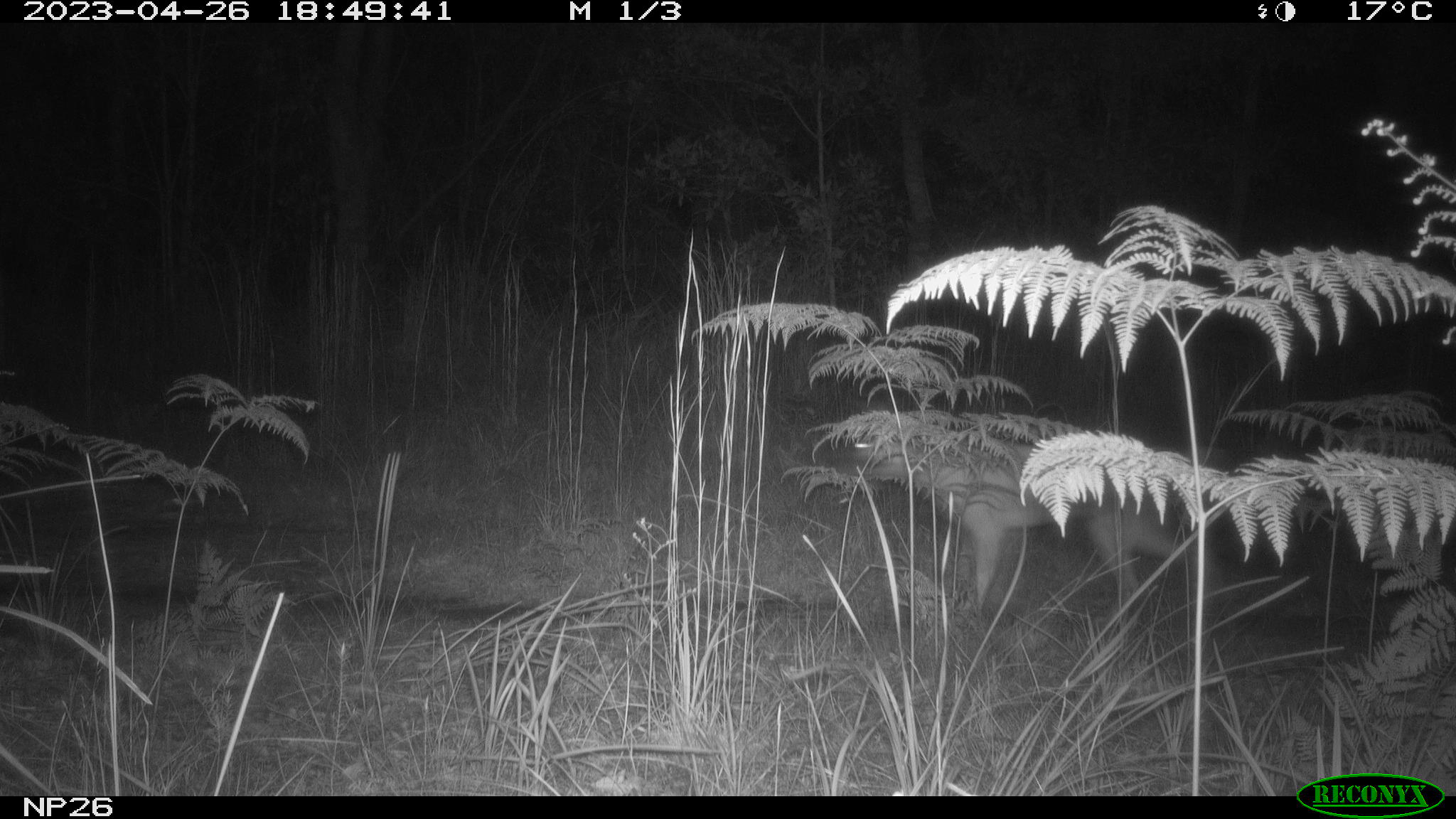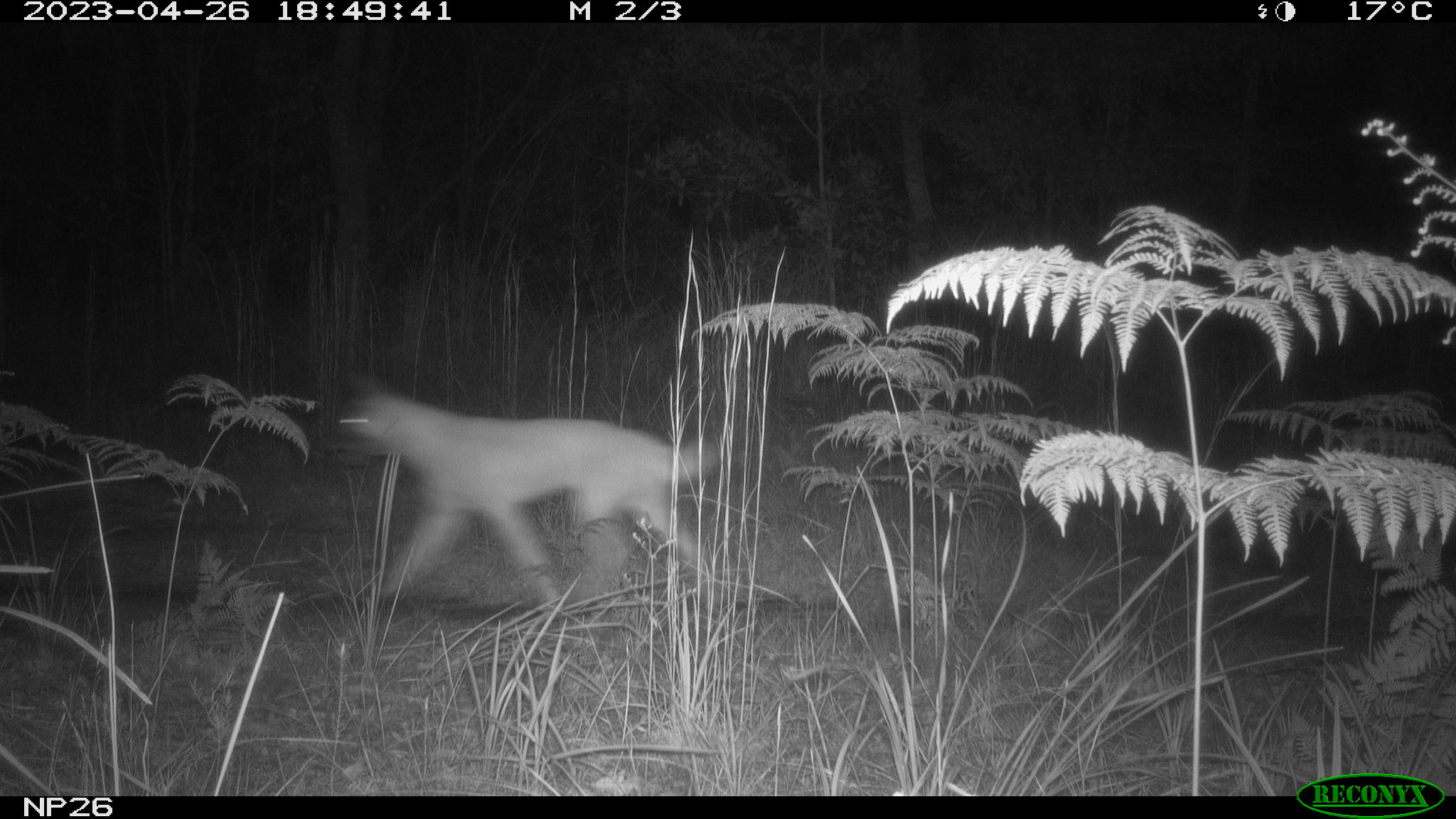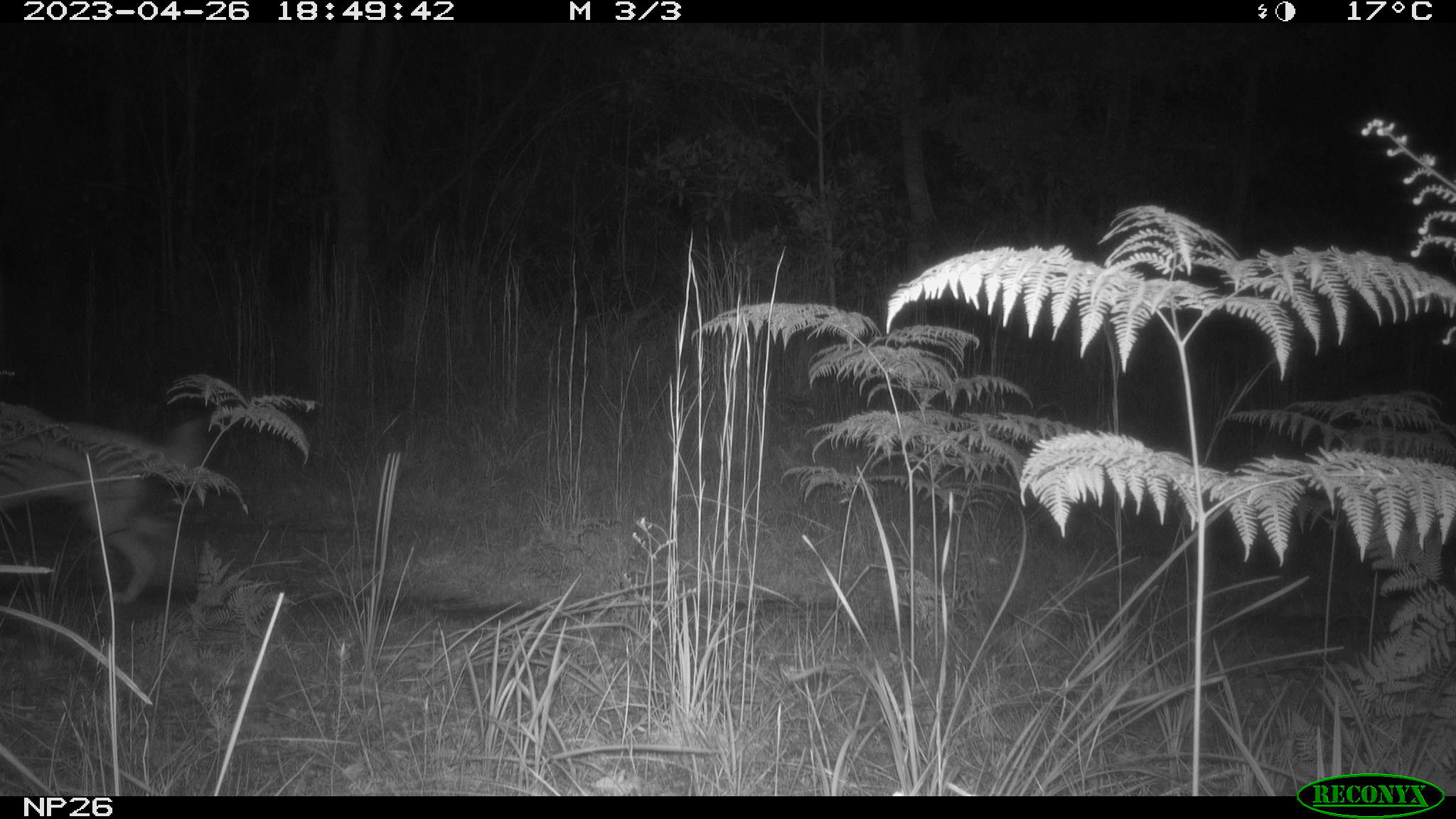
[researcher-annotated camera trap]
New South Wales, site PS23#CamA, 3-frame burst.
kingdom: Animalia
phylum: Chordata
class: Mammalia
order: Carnivora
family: Canidae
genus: Canis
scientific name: Canis familiaris dingo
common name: dingo